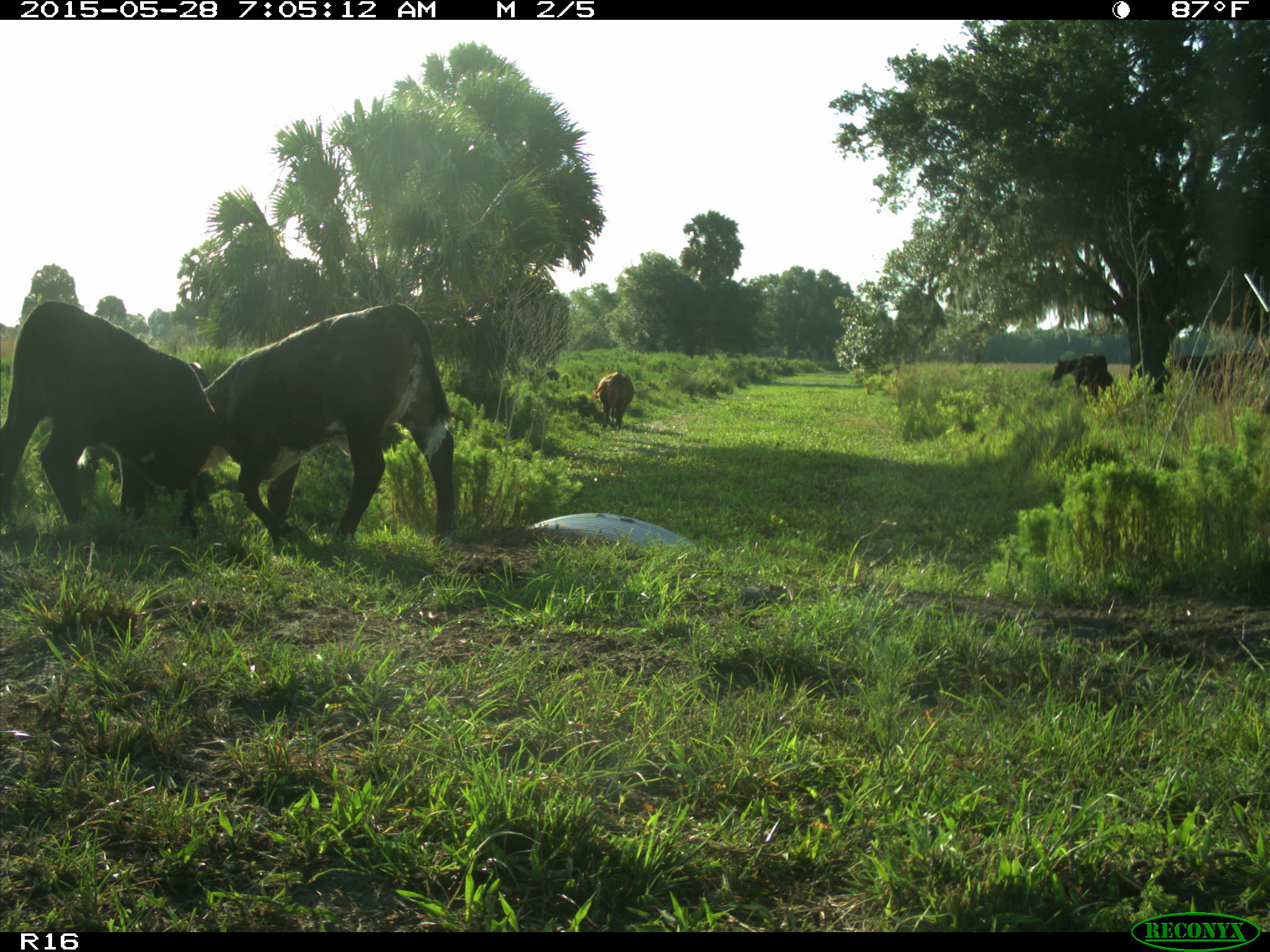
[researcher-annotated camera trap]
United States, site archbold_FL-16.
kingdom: Animalia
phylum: Chordata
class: Mammalia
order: Artiodactyla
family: Bovidae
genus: Bos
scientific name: Bos taurus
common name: domestic cow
Bos taurus (domestic cow).